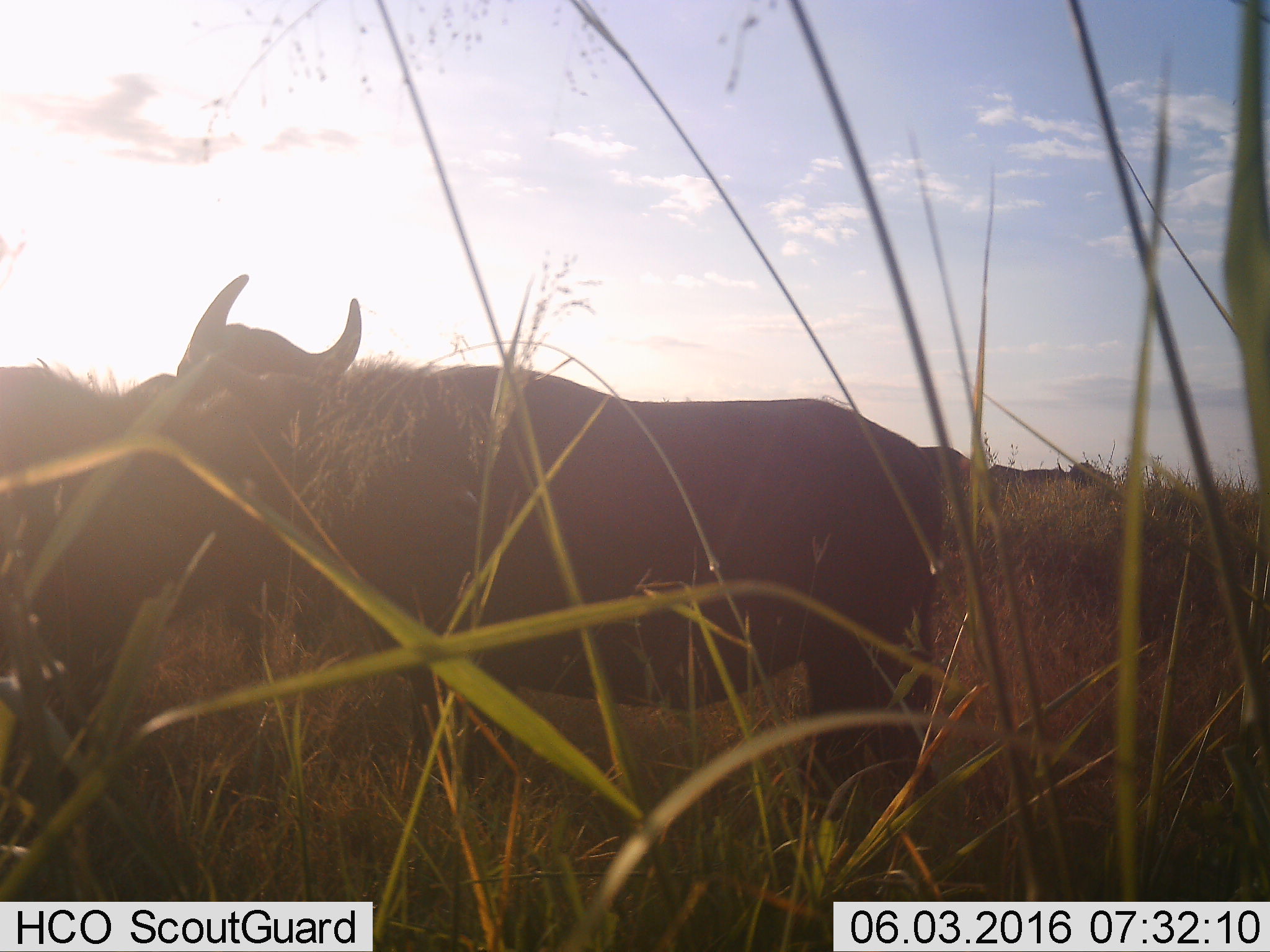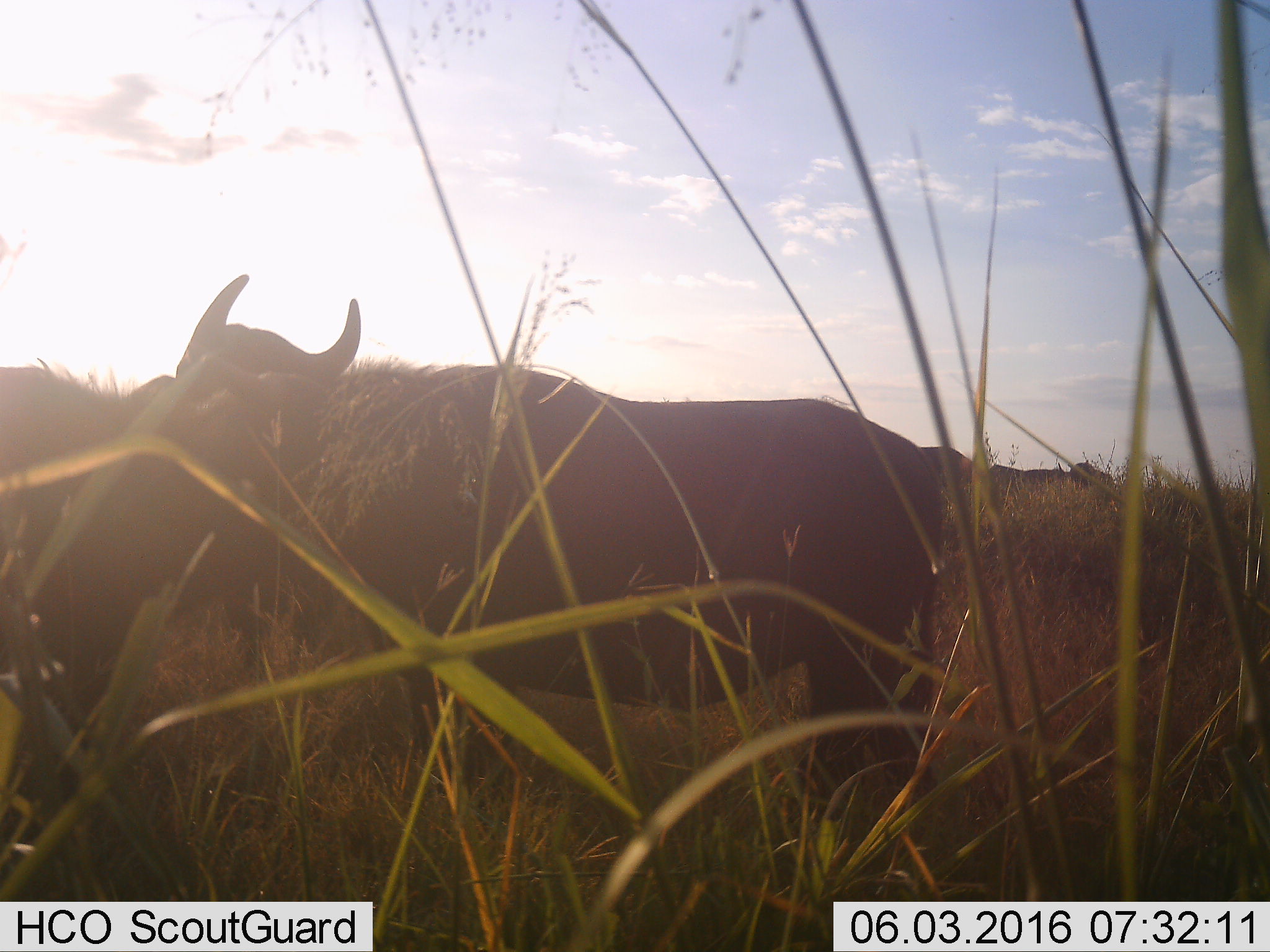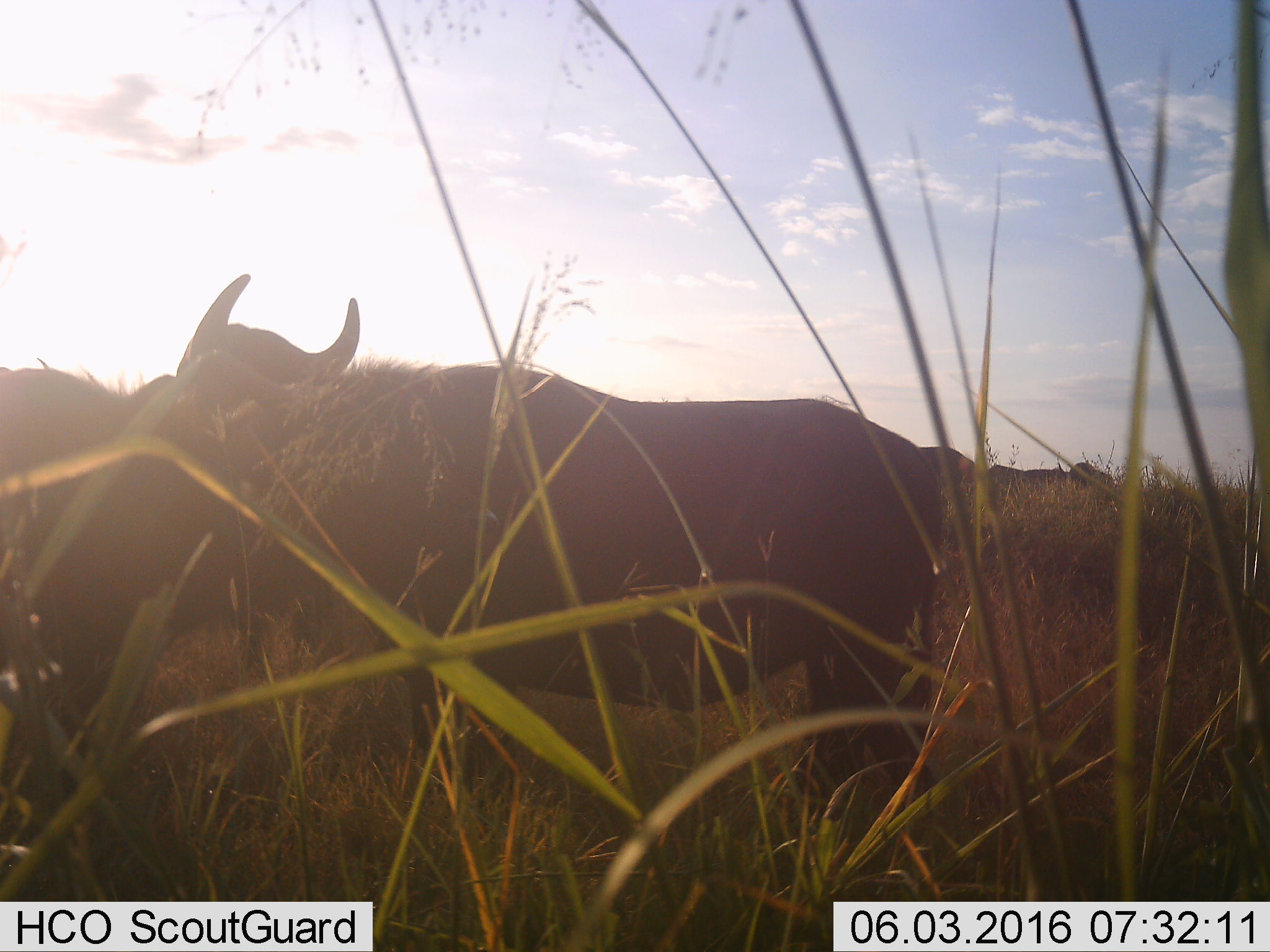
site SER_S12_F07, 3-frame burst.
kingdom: Animalia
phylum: Chordata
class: Mammalia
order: Artiodactyla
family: Bovidae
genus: Syncerus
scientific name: Syncerus caffer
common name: african buffalo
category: buffalo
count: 6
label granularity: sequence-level